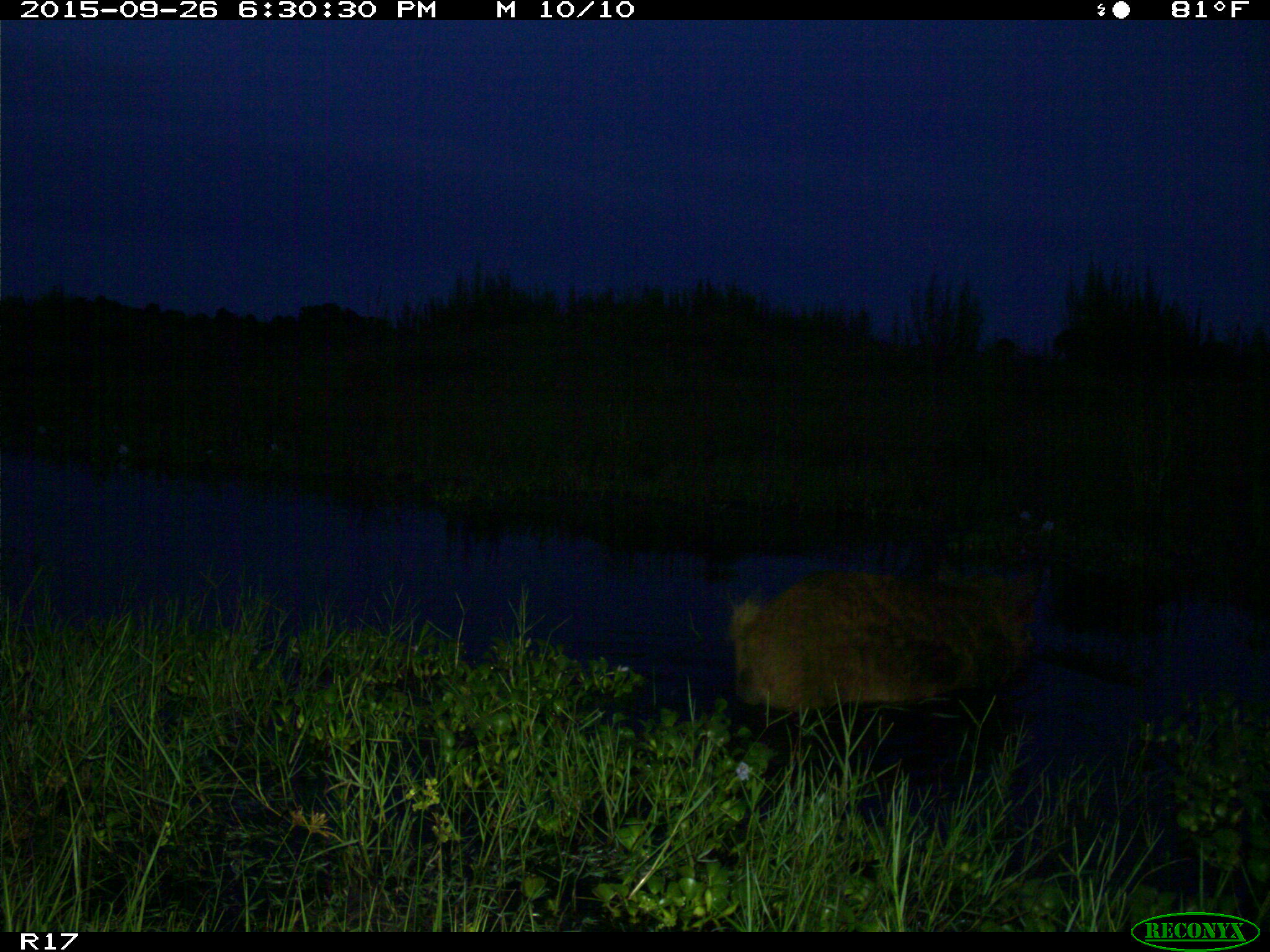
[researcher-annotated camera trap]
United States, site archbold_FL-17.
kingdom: Animalia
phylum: Chordata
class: Mammalia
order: Artiodactyla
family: Suidae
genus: Sus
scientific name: Sus scrofa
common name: wild boar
Sus scrofa (wild boar).